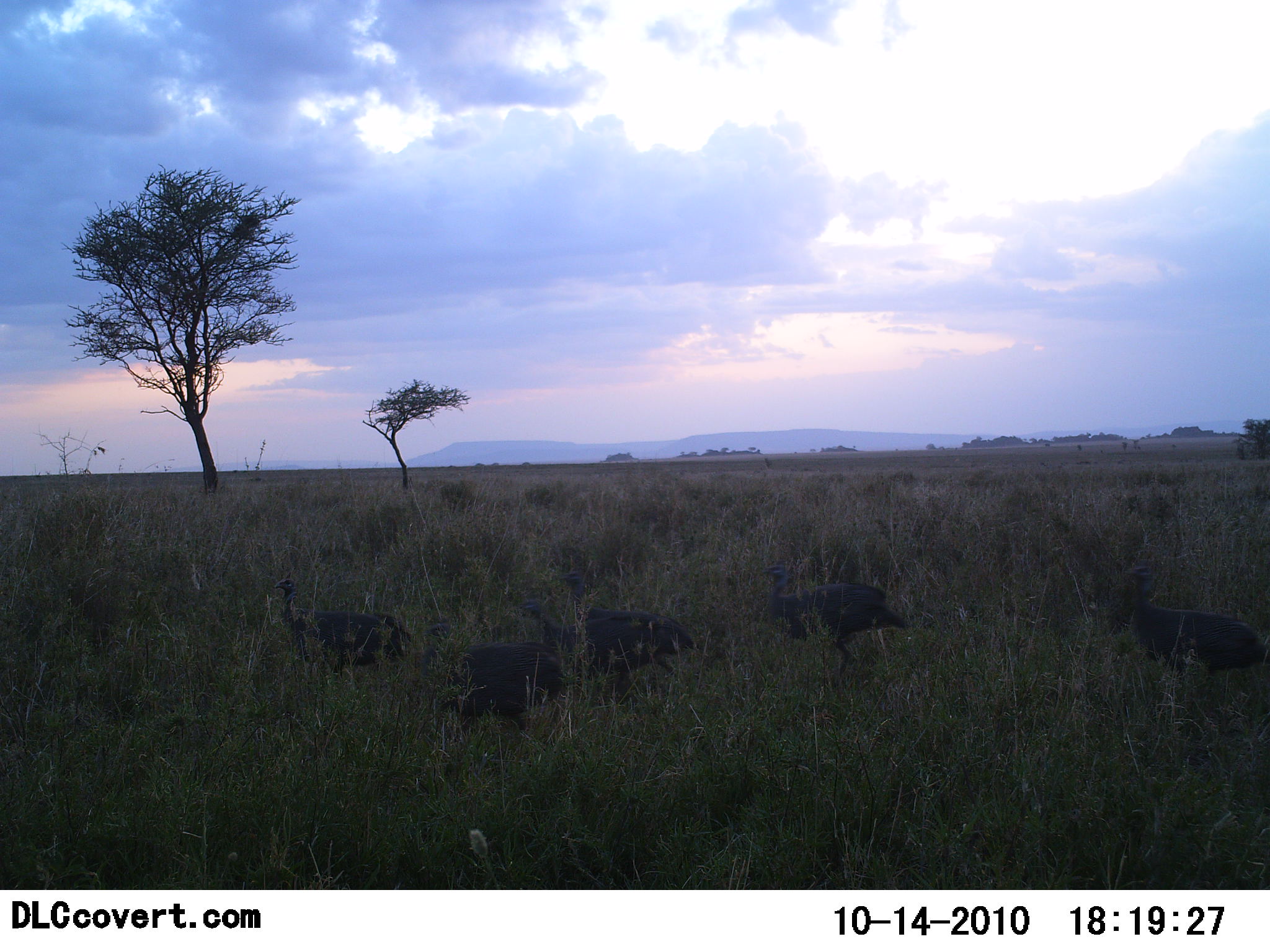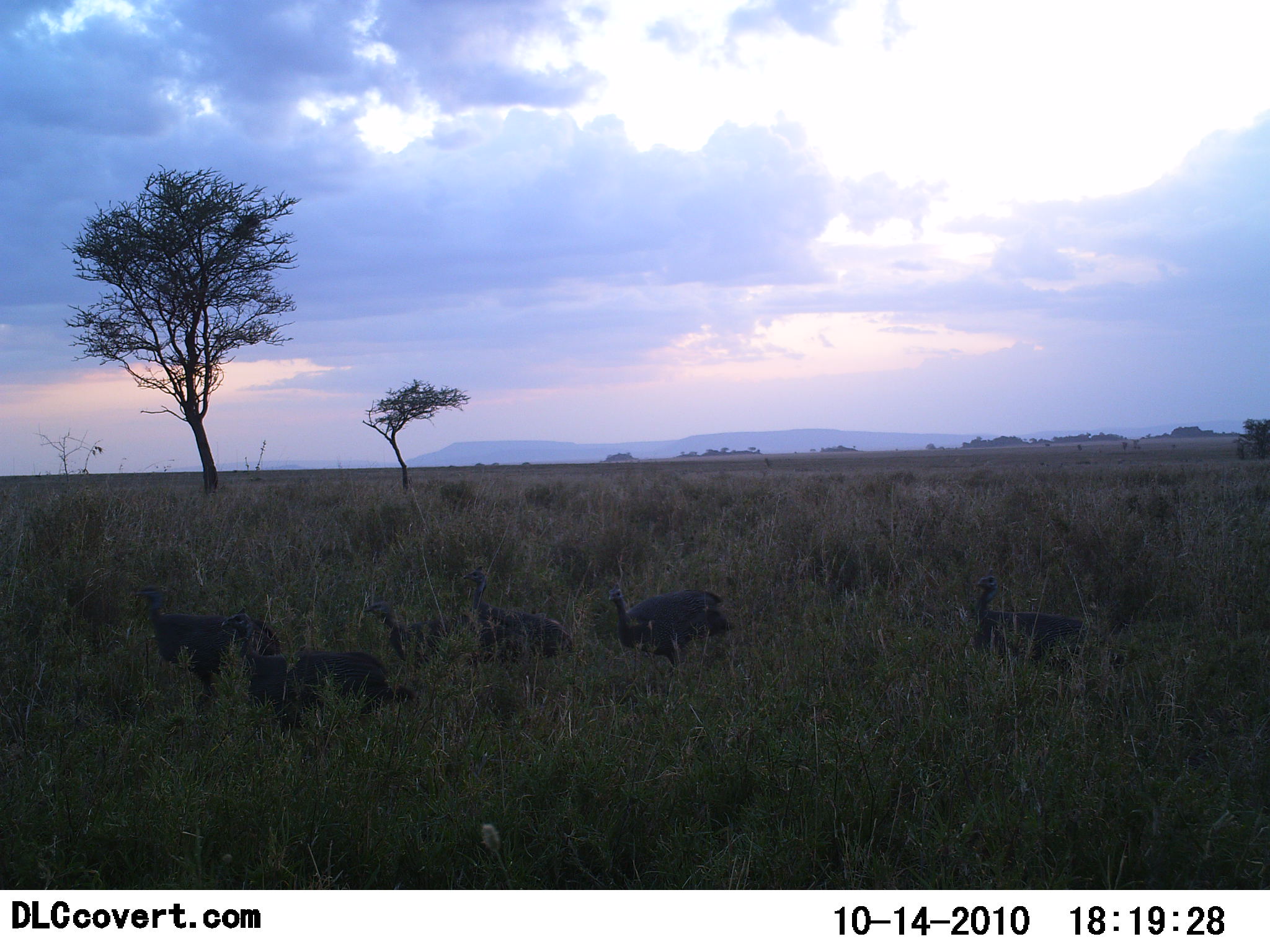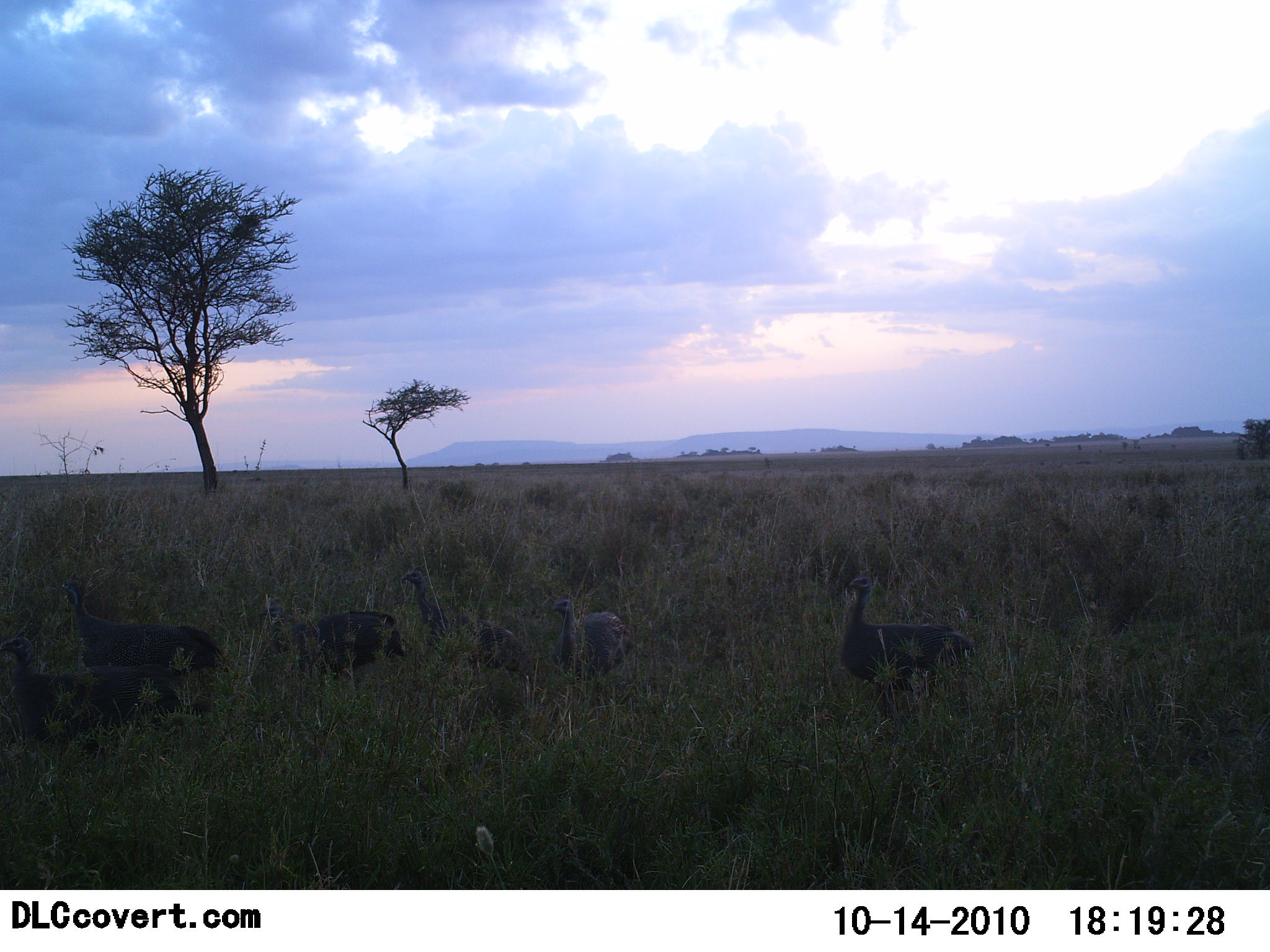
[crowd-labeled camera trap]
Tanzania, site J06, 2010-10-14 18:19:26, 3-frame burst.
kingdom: Animalia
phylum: Chordata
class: Aves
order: Galliformes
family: Numididae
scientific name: Numididae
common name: guinea fowl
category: guineafowl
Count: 6.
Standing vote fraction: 7%.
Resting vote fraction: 0%.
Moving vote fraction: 93%.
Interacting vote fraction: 0%.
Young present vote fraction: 0%.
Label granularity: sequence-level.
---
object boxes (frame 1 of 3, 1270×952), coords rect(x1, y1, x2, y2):
animal: rect(1122, 563, 1270, 708); rect(761, 564, 912, 678); rect(559, 572, 704, 690); rect(420, 621, 559, 738); rect(273, 577, 409, 691); rect(518, 599, 658, 706)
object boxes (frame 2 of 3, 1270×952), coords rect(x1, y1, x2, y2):
animal: rect(222, 607, 414, 738); rect(134, 583, 280, 710); rect(972, 567, 1111, 673); rect(606, 582, 737, 674); rect(462, 567, 579, 664); rect(363, 599, 476, 674)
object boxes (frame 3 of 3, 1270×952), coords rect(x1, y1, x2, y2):
animal: rect(839, 567, 979, 718); rect(0, 628, 182, 743); rect(60, 571, 223, 671); rect(401, 565, 537, 684); rect(256, 602, 409, 683); rect(548, 597, 636, 684)